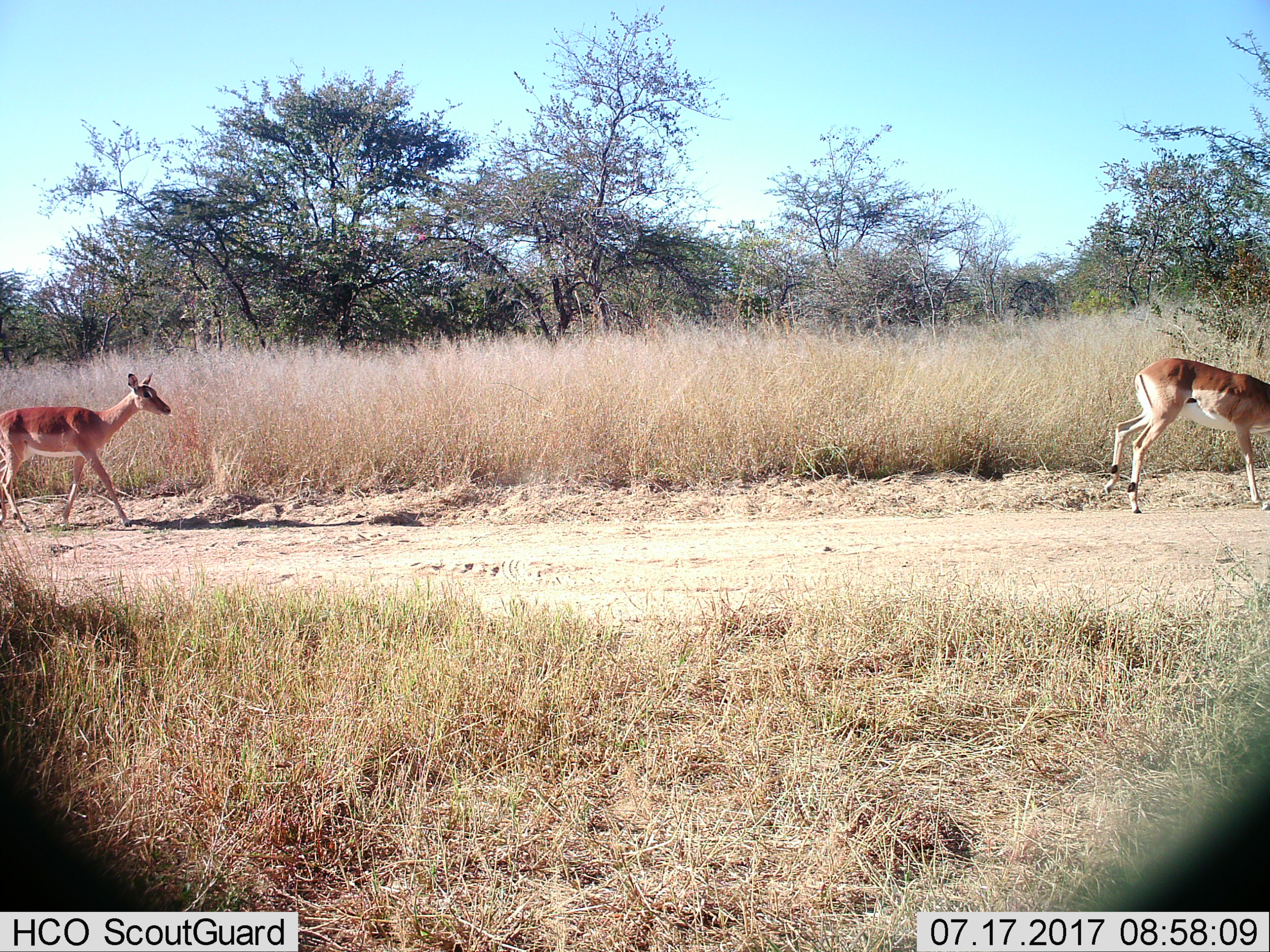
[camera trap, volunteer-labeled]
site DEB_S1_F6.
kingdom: Animalia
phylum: Chordata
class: Mammalia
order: Artiodactyla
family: Bovidae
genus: Aepyceros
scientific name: Aepyceros melampus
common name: impala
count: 2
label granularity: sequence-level